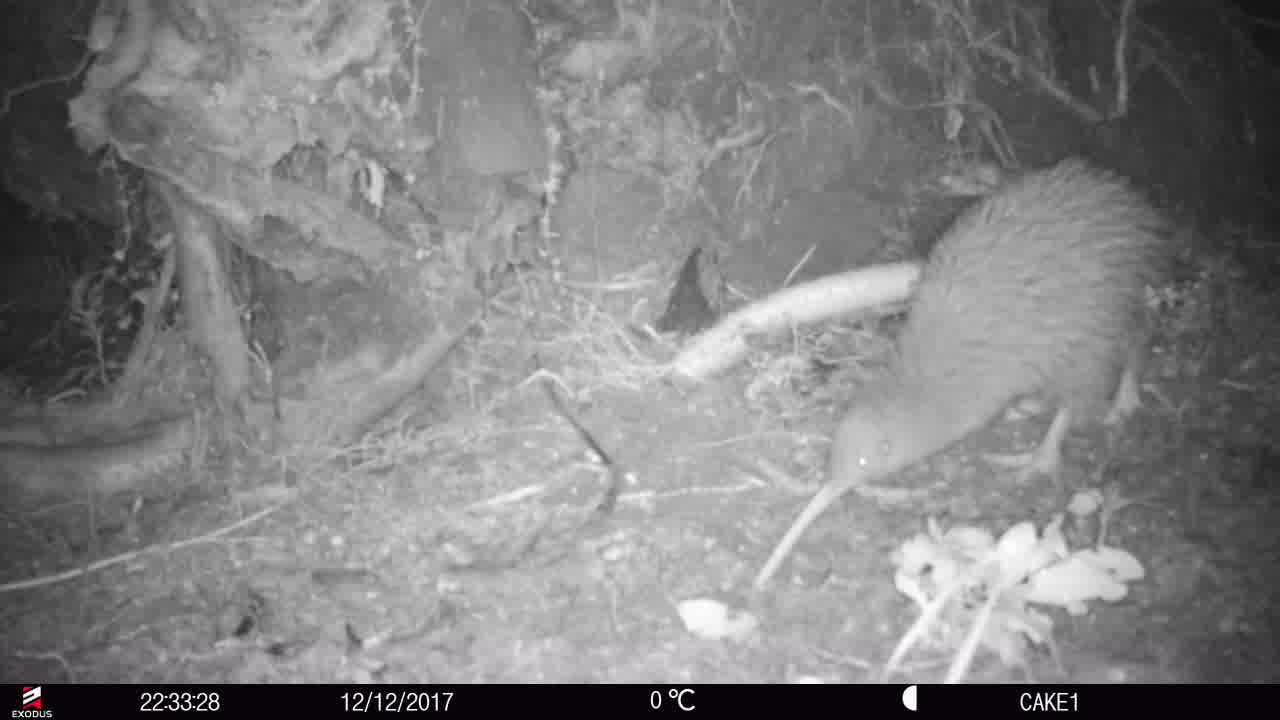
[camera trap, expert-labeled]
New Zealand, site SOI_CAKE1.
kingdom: Animalia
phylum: Chordata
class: Aves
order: Apterygiformes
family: Apterygidae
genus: Apteryx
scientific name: Apteryx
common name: kiwi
Kiwi (Apteryx).